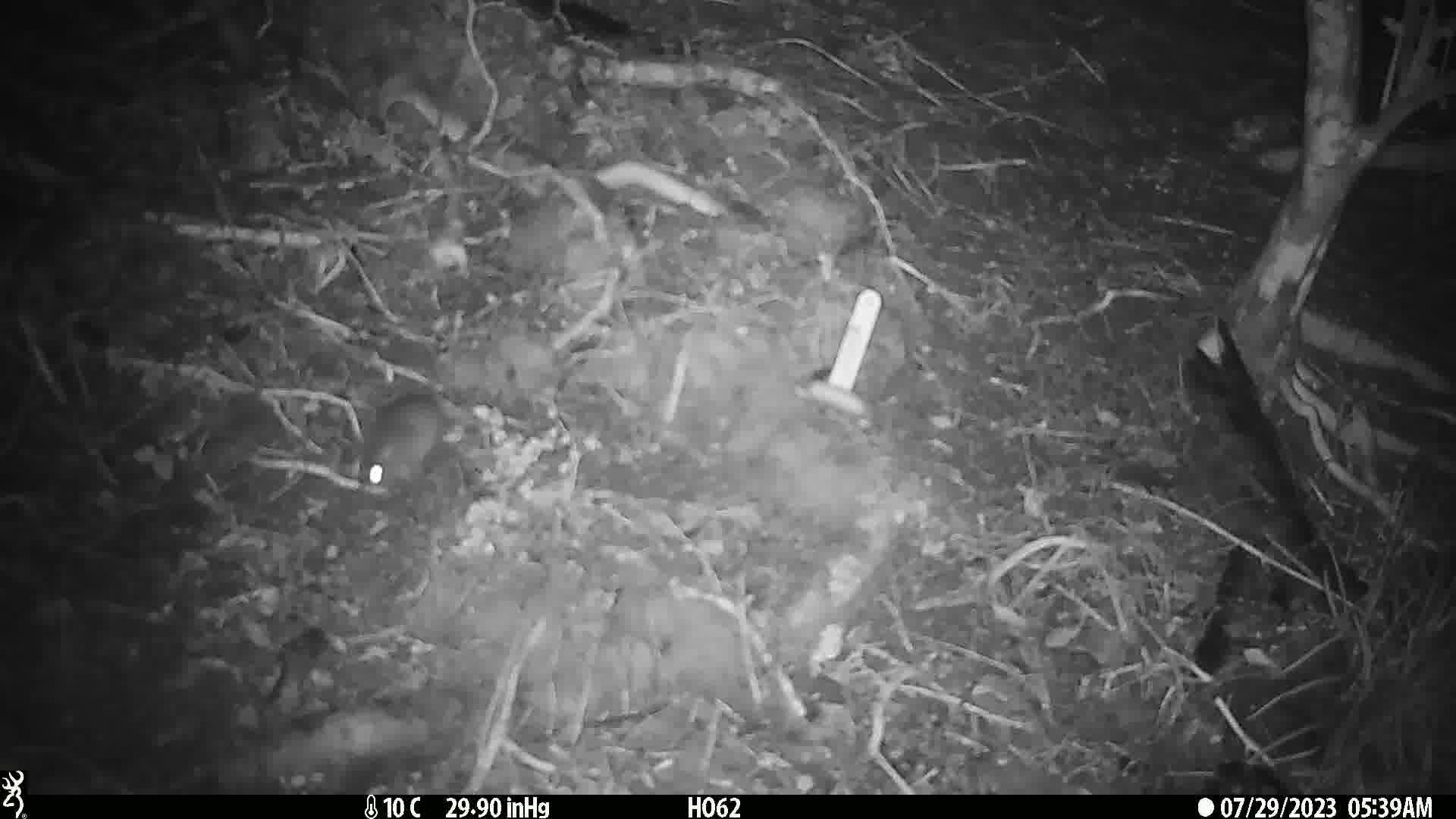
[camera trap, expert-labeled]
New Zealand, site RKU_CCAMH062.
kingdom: Animalia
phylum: Chordata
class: Mammalia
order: Rodentia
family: Muridae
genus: Rattus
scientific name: Rattus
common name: rat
Rat (Rattus).